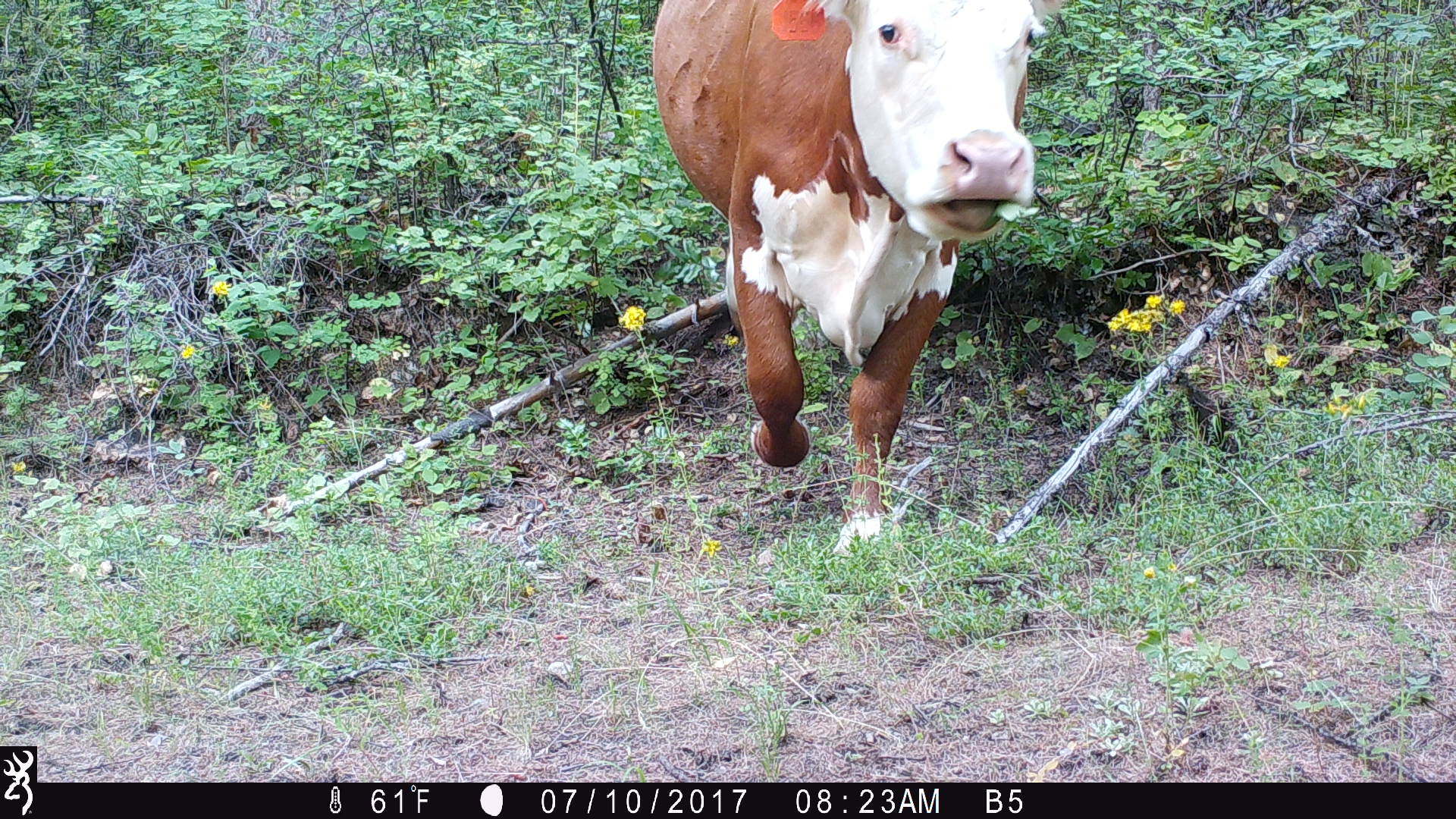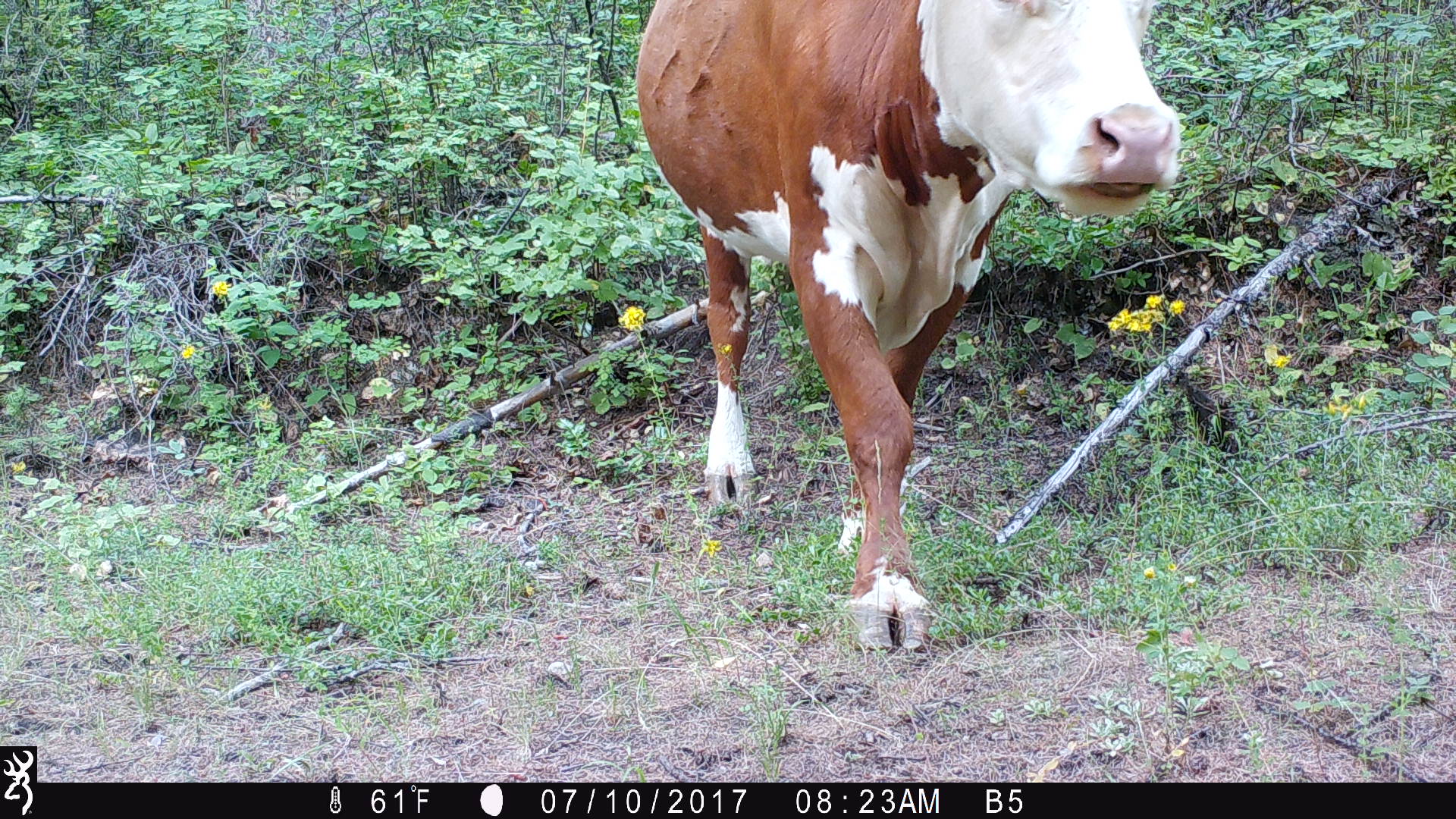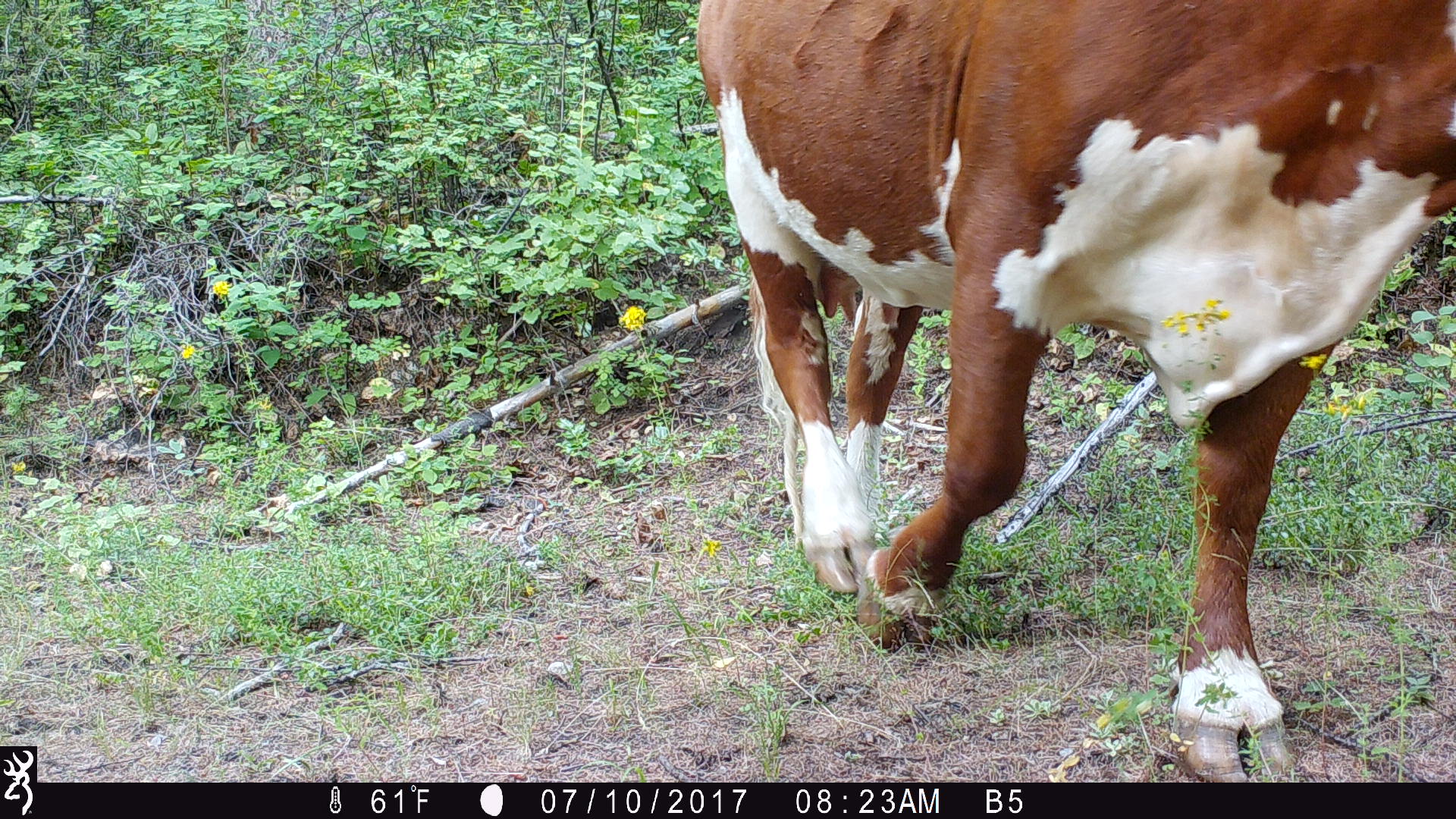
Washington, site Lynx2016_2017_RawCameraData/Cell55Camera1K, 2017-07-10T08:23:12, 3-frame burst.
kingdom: Animalia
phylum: Chordata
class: Mammalia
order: Artiodactyla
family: Bovidae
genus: Bos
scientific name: Bos taurus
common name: domestic cattle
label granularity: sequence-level